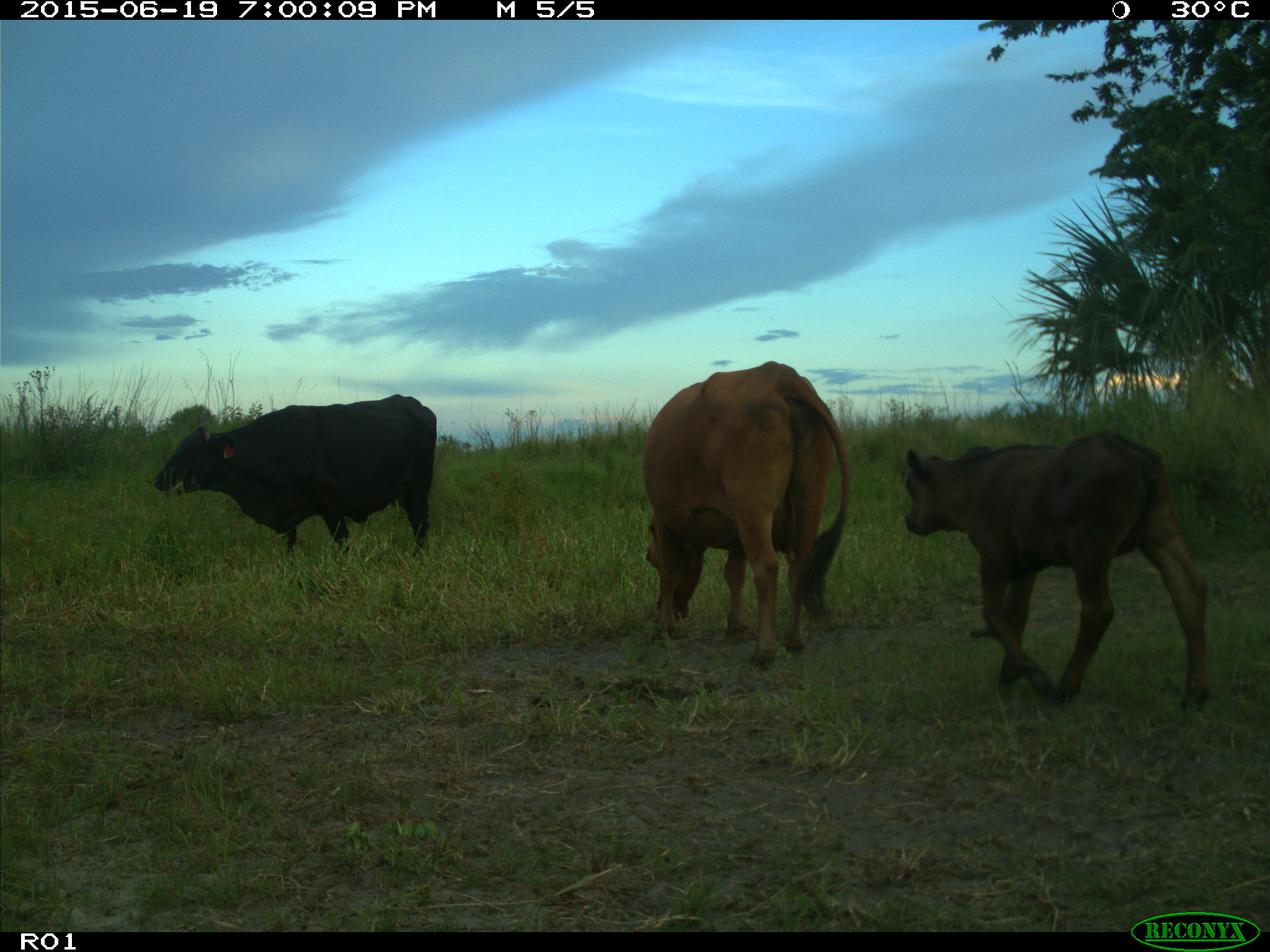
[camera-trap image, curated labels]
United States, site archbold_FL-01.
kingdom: Animalia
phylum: Chordata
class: Mammalia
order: Artiodactyla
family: Bovidae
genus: Bos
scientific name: Bos taurus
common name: domestic cow